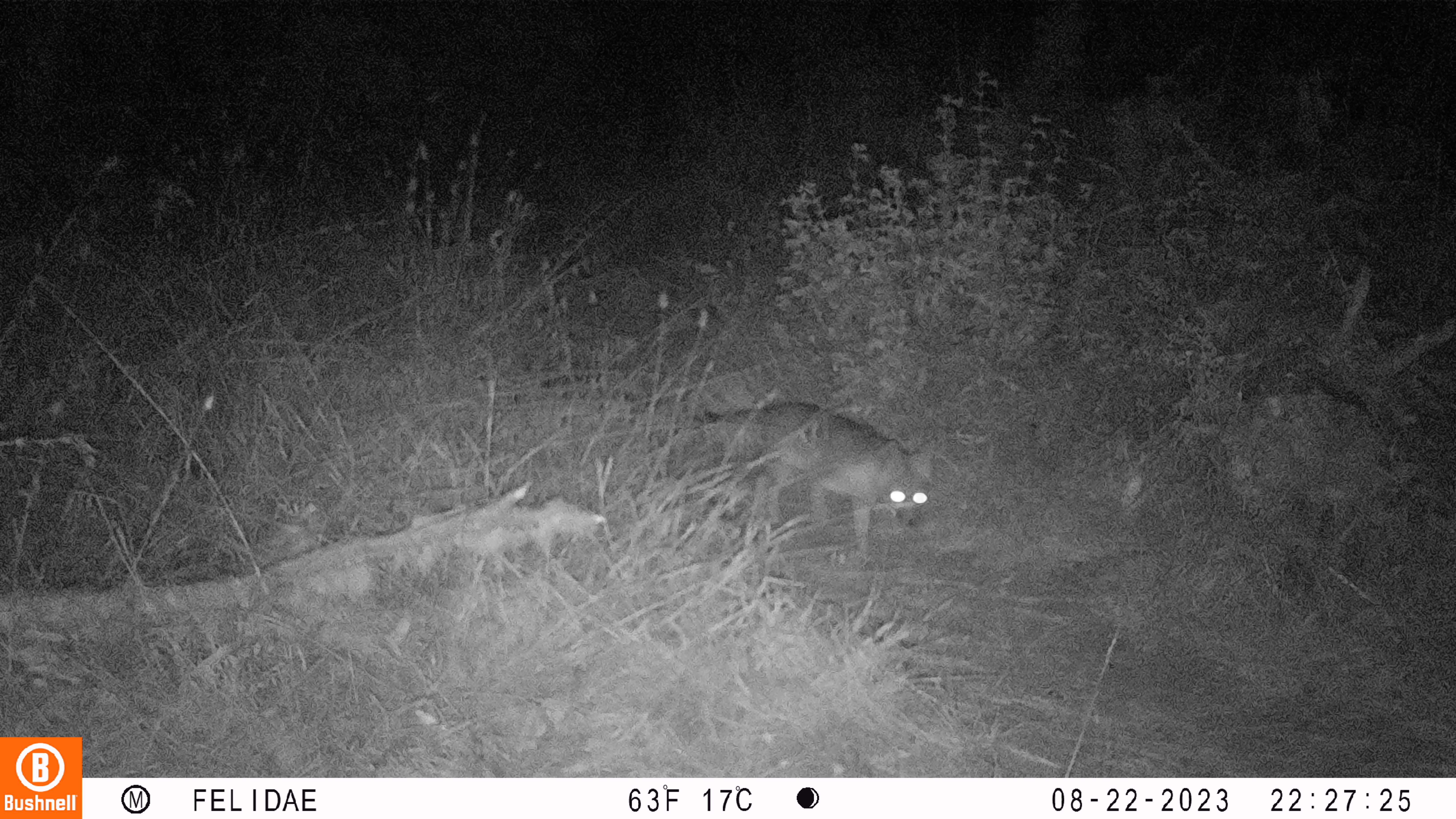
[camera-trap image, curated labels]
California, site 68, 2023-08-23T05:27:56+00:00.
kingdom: Animalia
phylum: Chordata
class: Mammalia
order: Carnivora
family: Canidae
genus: Urocyon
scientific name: Urocyon cinereoargenteus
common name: gray fox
Gray fox (Urocyon cinereoargenteus).